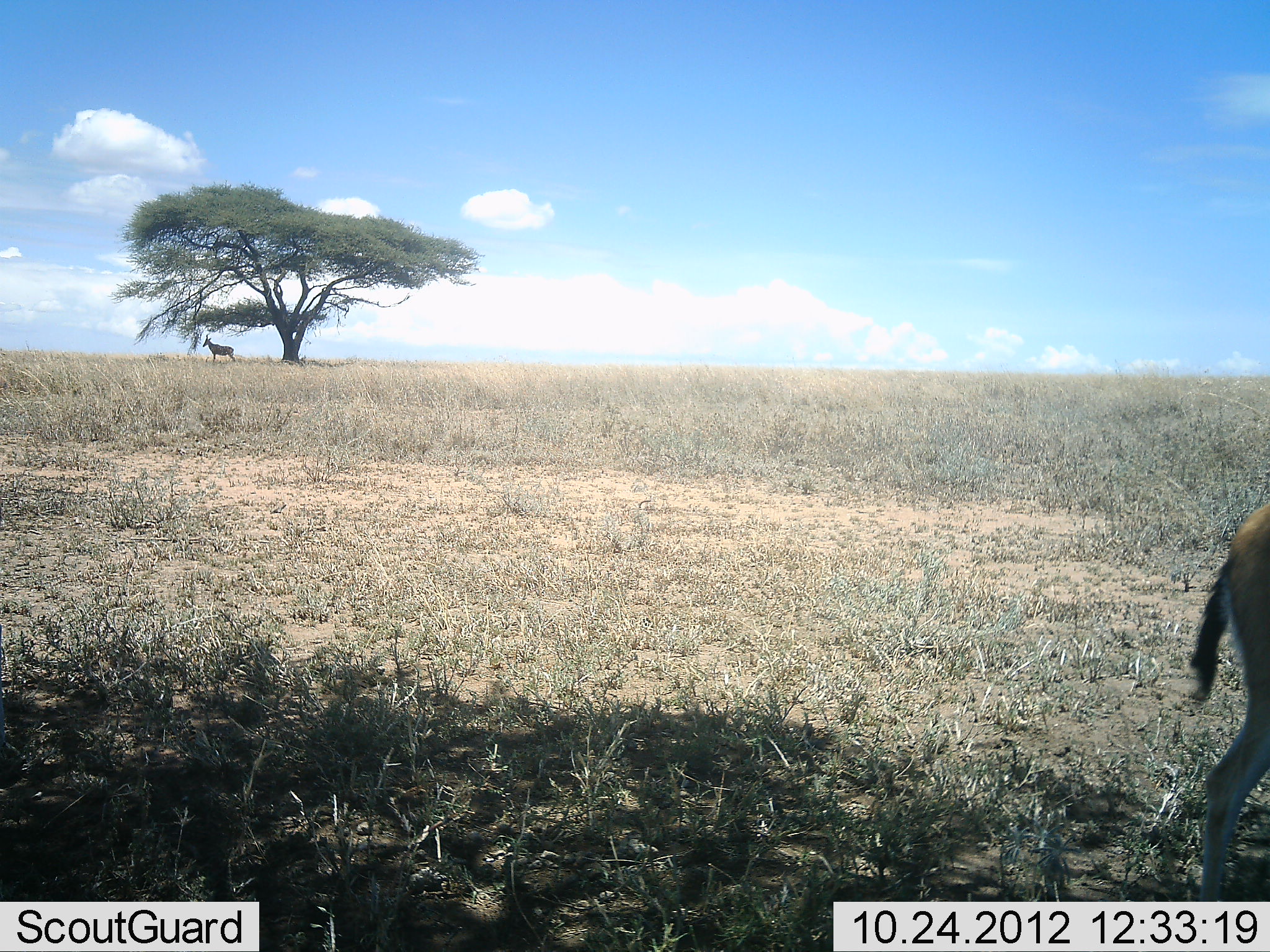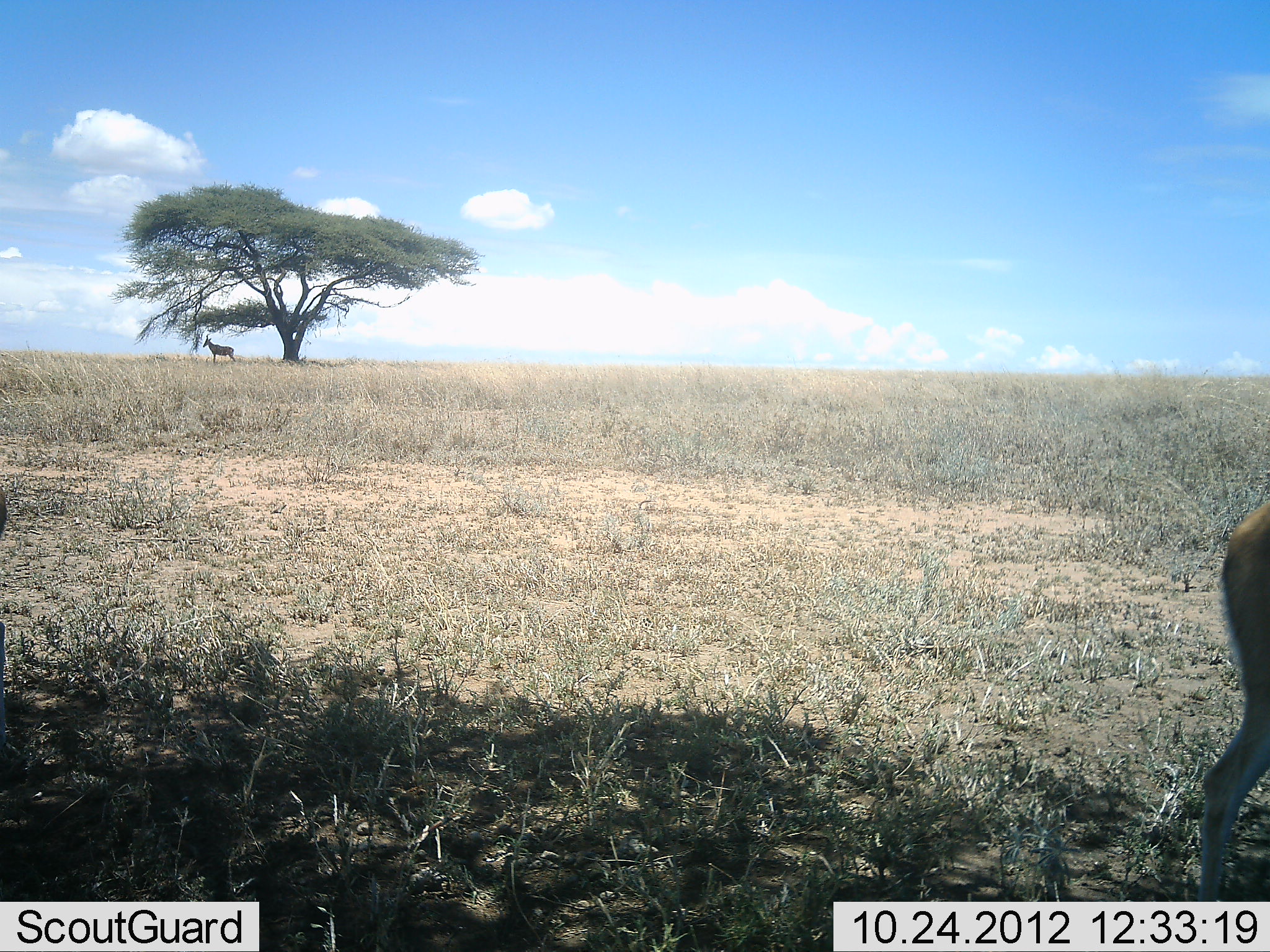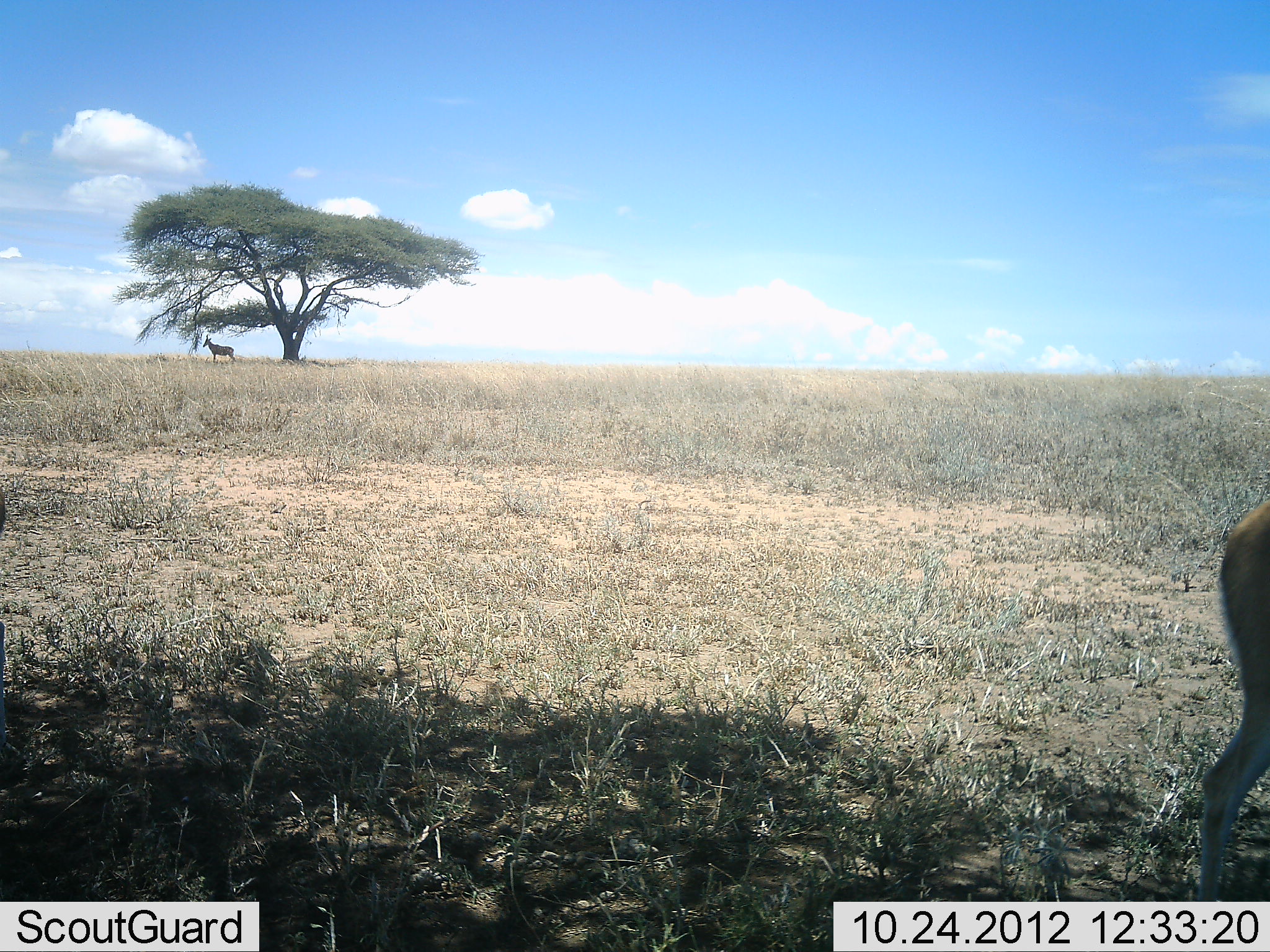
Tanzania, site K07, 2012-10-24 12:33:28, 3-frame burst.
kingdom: Animalia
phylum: Chordata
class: Mammalia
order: Artiodactyla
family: Bovidae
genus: Eudorcas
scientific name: Eudorcas thomsonii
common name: thomson's gazelle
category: gazellethomsons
Gazellethomsons (thomson's gazelle) (Eudorcas thomsonii), count 1. Behavior (volunteer vote fractions): standing 87%, resting 0%, moving 20%, interacting 0%. Young present (vote fraction): 0%. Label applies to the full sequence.